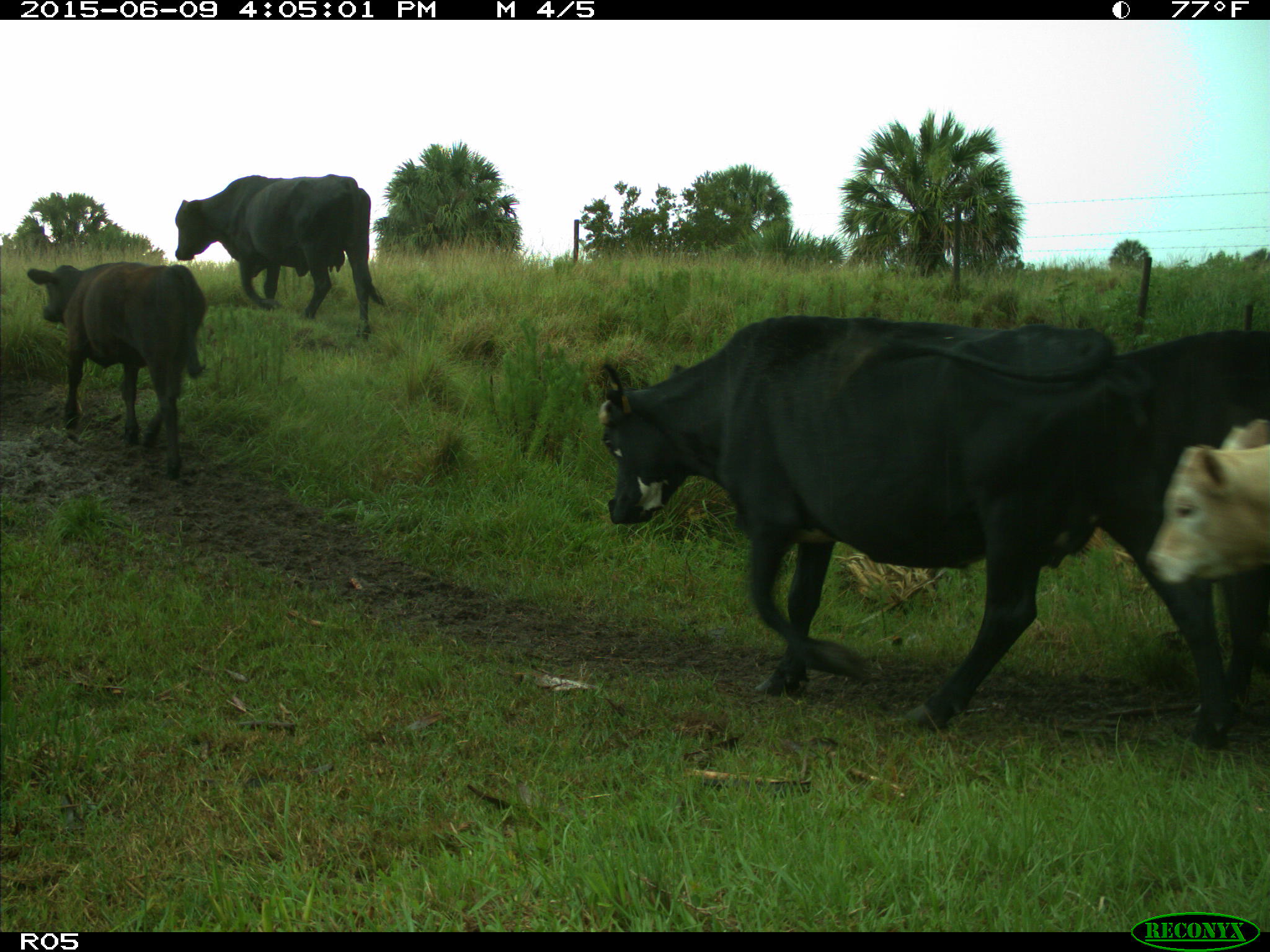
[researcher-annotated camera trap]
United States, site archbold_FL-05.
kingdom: Animalia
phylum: Chordata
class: Mammalia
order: Artiodactyla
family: Bovidae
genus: Bos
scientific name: Bos taurus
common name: domestic cow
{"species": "Bos taurus (domestic cow)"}